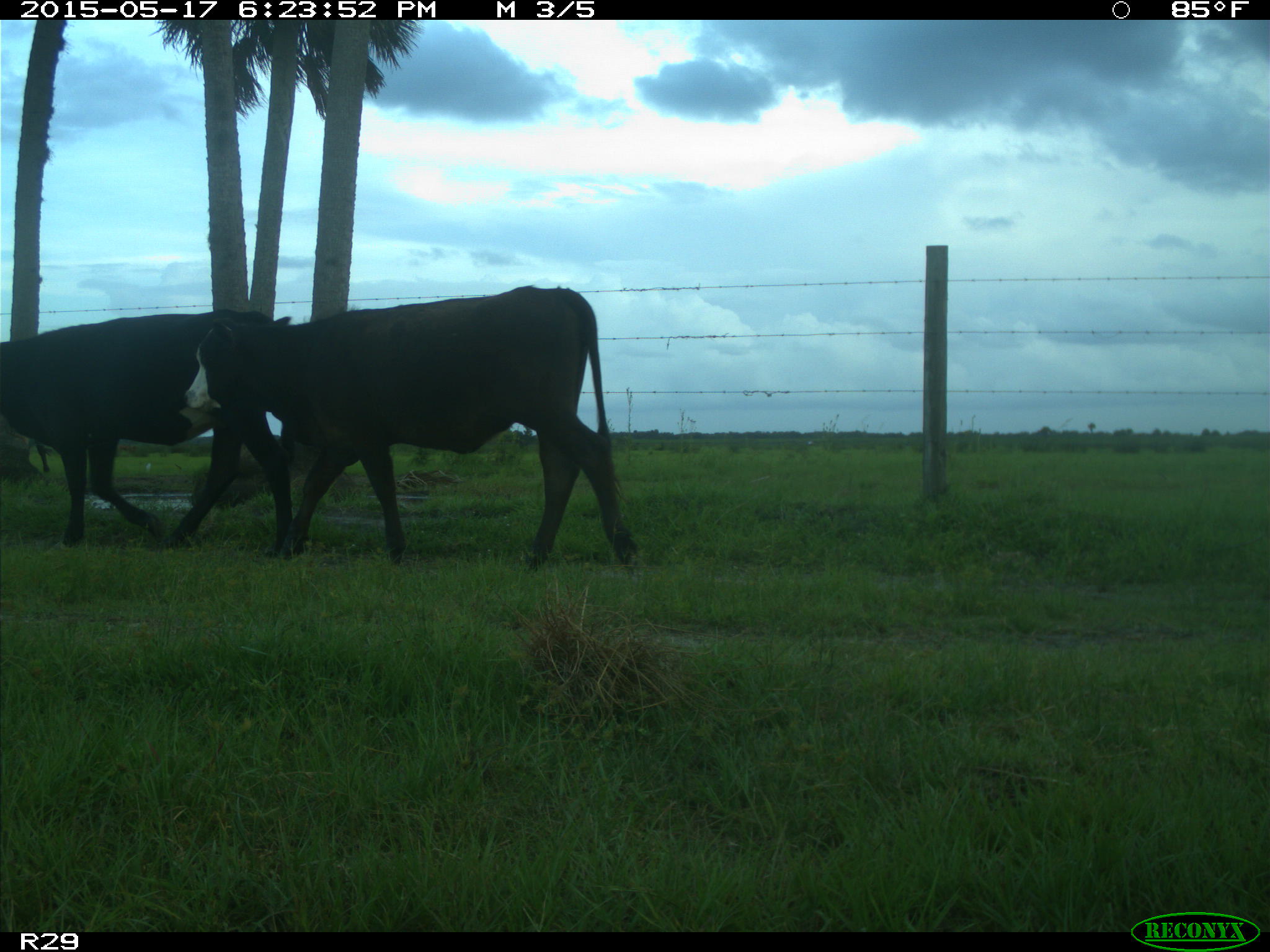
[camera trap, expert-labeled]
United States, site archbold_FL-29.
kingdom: Animalia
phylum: Chordata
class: Mammalia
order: Artiodactyla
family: Bovidae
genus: Bos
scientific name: Bos taurus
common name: domestic cow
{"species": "Bos taurus (domestic cow)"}